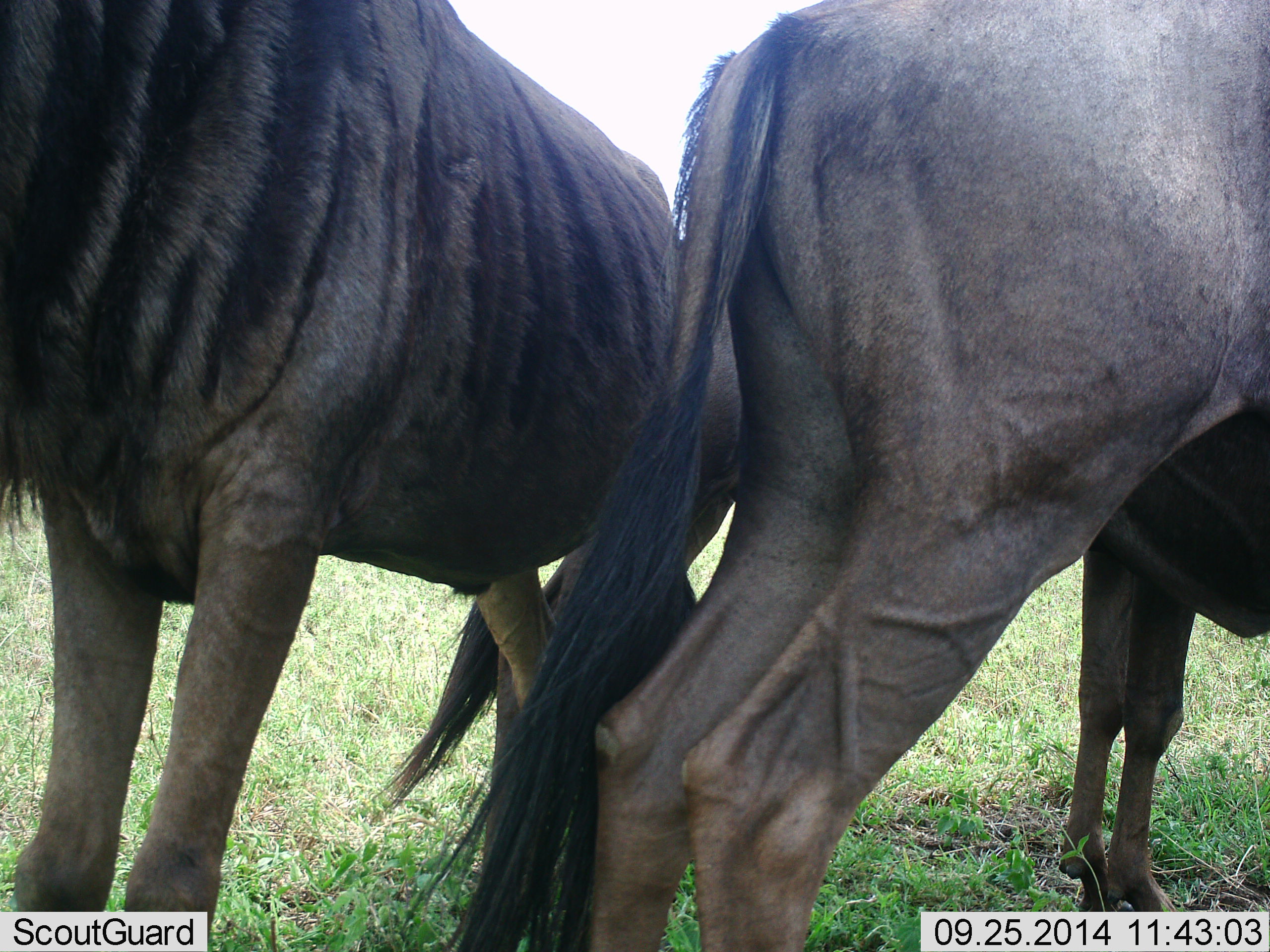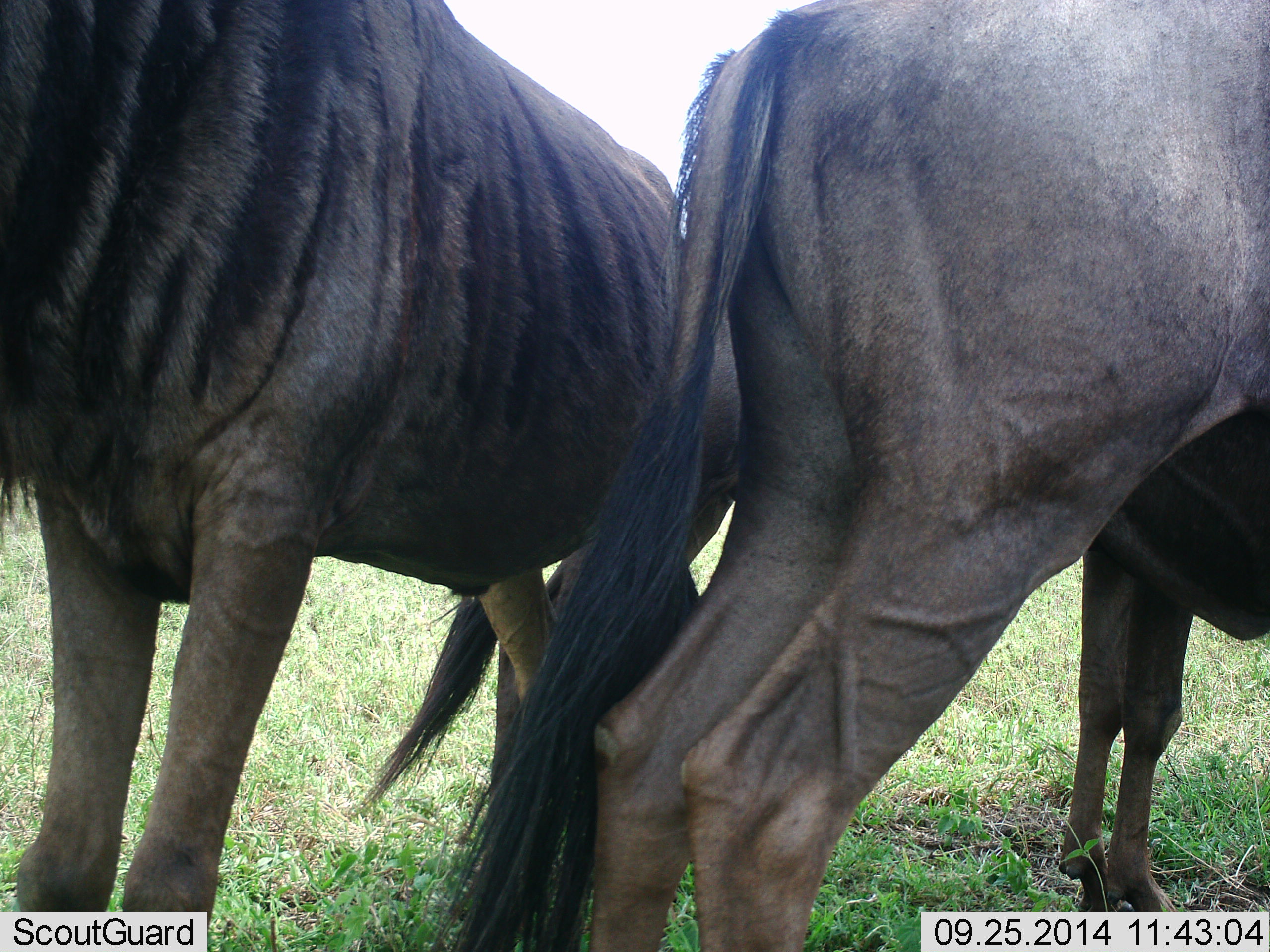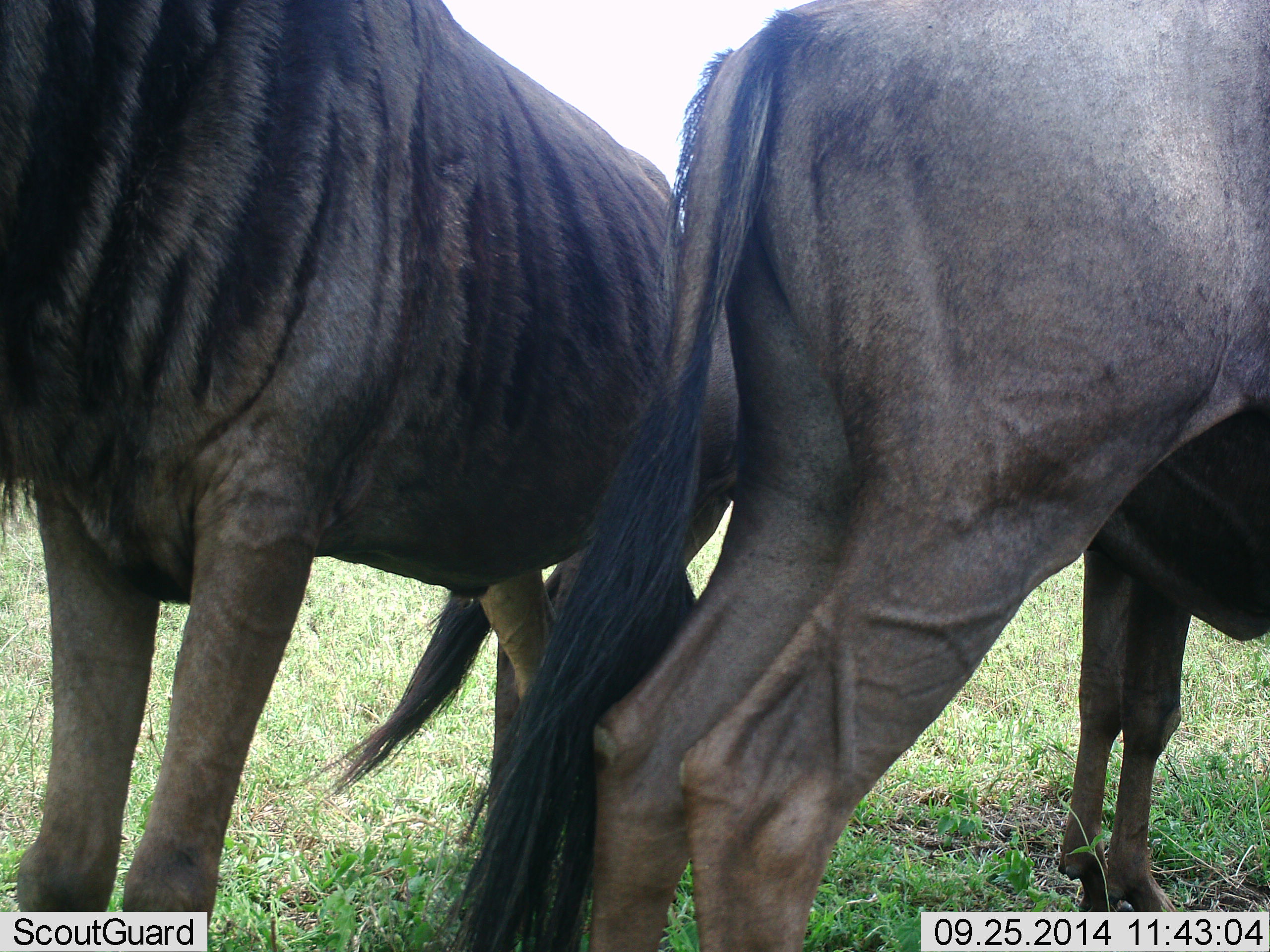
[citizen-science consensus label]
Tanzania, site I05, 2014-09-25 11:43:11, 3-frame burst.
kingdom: Animalia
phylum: Chordata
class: Mammalia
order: Artiodactyla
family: Bovidae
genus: Connochaetes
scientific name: Connochaetes taurinus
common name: blue wildebeest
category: wildebeest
Wildebeest (blue wildebeest) (Connochaetes taurinus), count 3. Behavior (volunteer vote fractions): standing 90%, resting 0%, moving 10%, interacting 0%. Young present (vote fraction): 0%. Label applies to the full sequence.